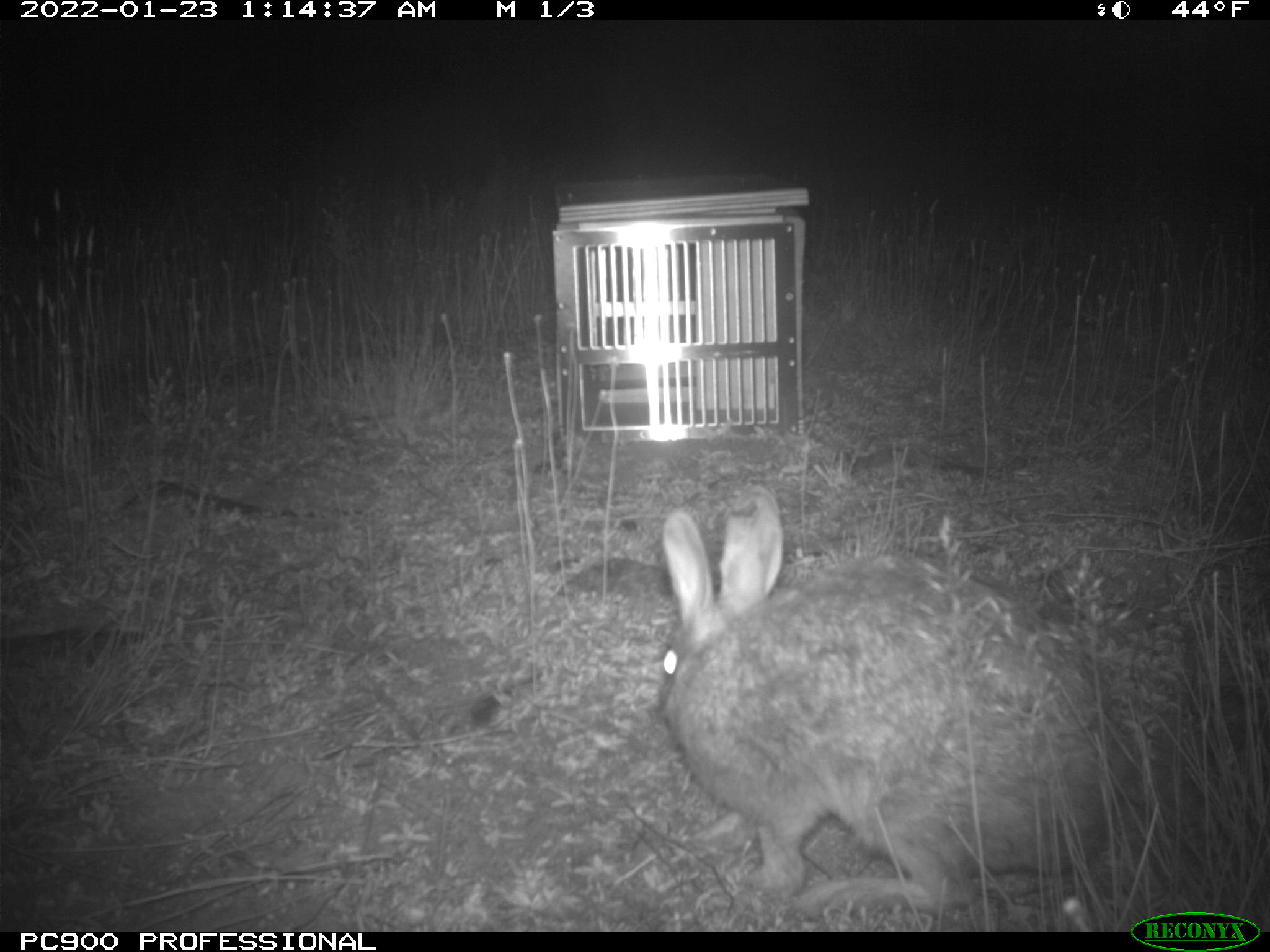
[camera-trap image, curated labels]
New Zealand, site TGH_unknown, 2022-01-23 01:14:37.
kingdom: Animalia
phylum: Chordata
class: Mammalia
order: Lagomorpha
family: Leporidae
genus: Oryctolagus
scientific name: Oryctolagus cuniculus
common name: european rabbit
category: rabbit